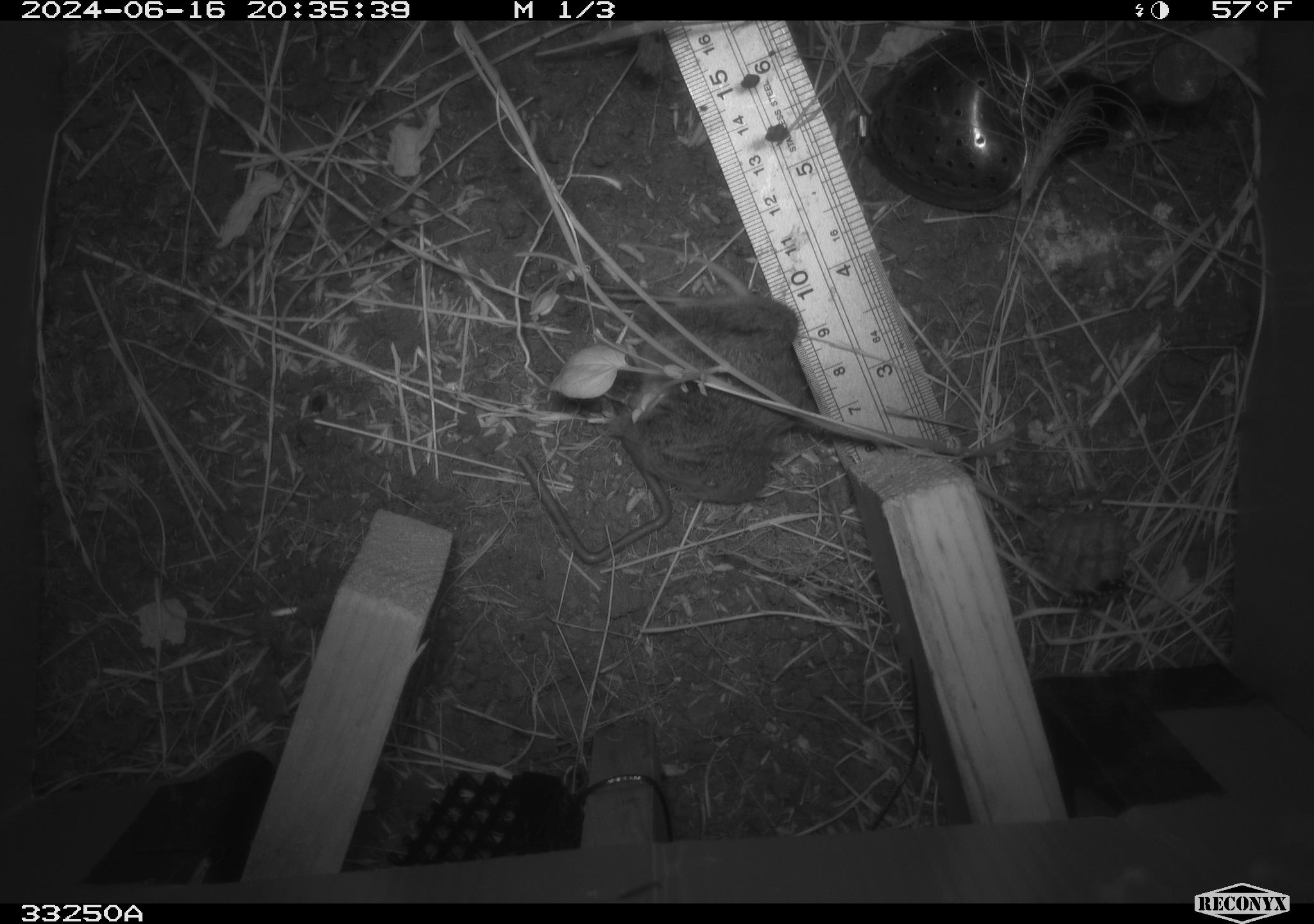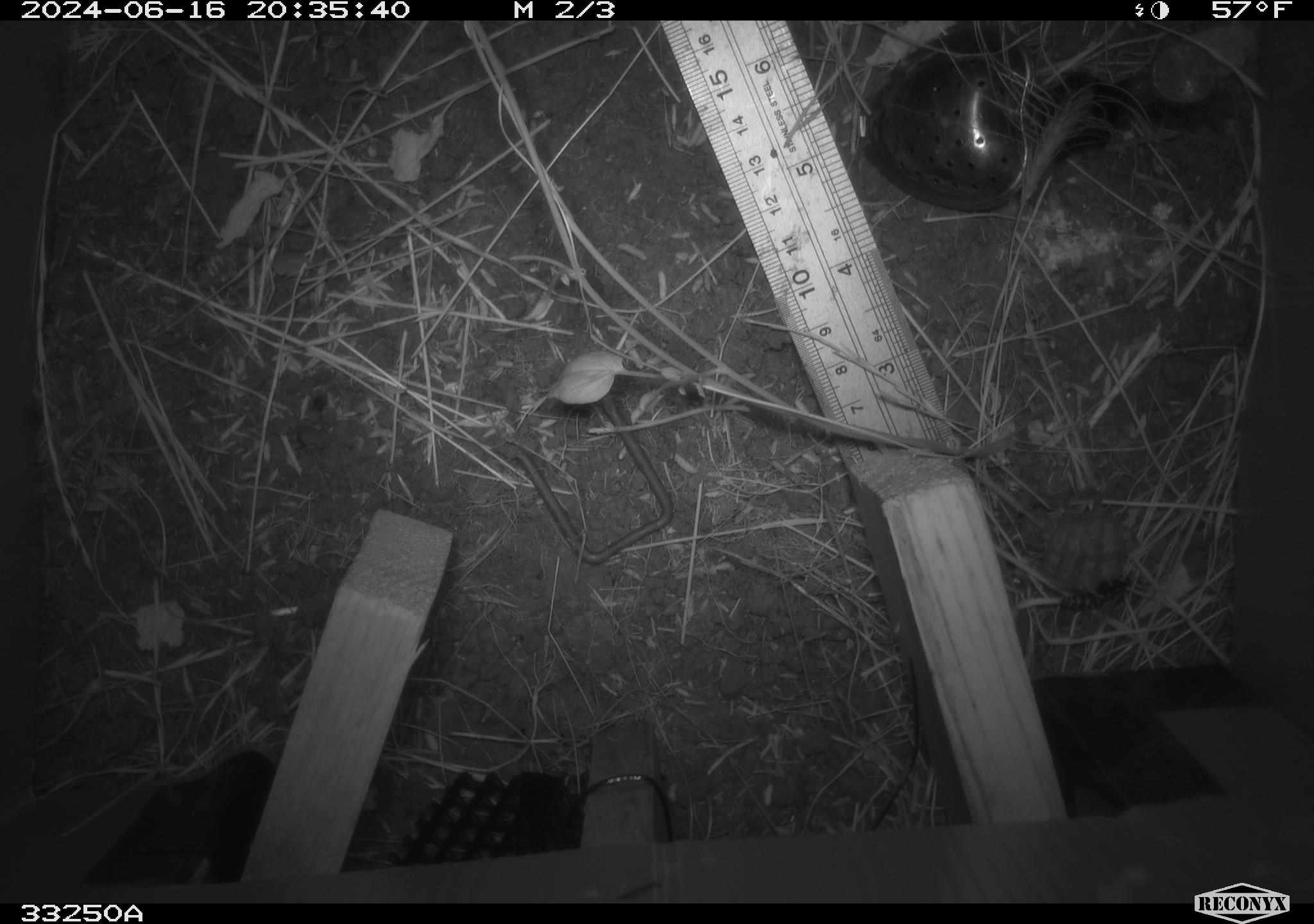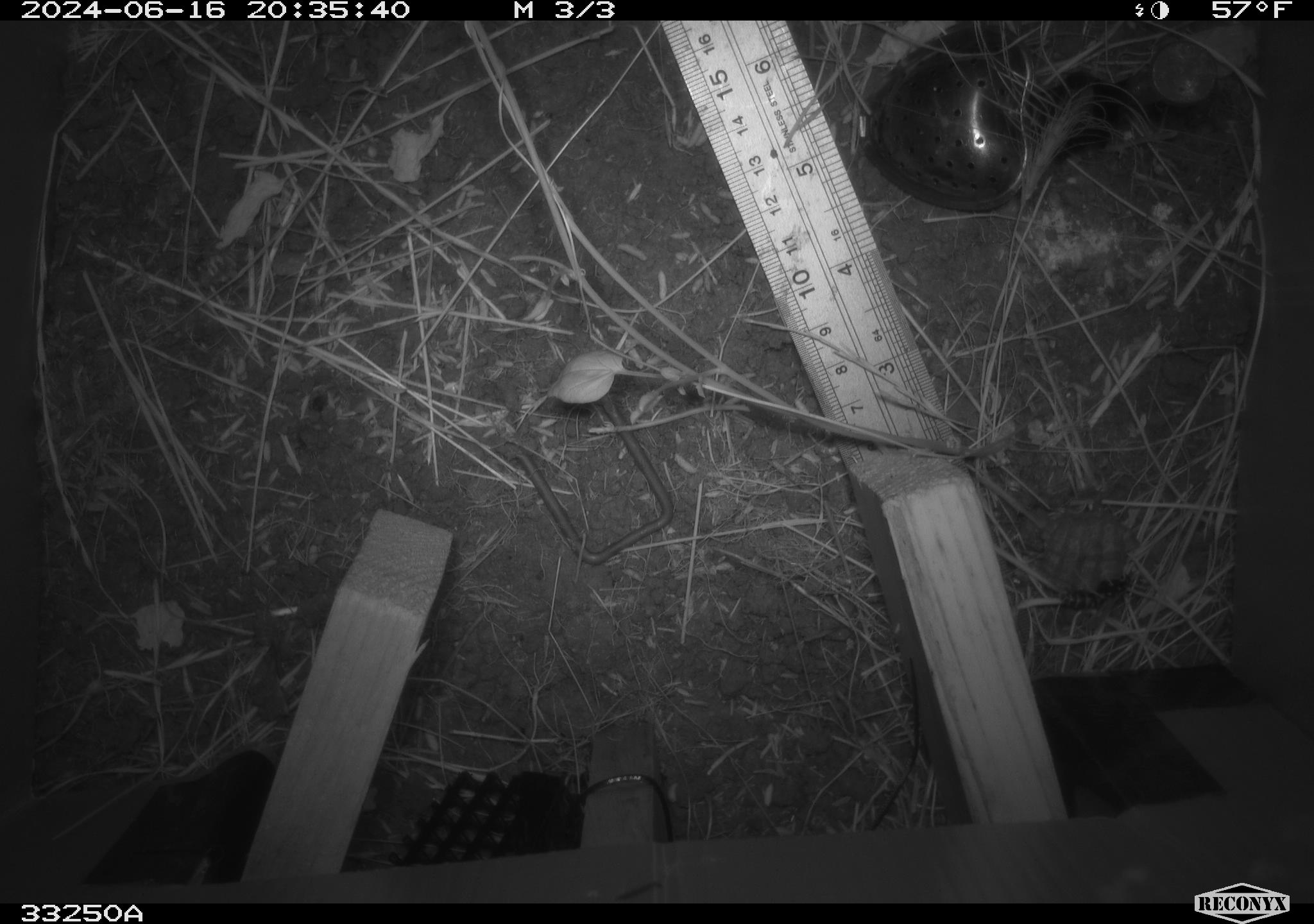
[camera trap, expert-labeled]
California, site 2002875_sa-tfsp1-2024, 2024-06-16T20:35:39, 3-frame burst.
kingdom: Animalia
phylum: Chordata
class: Mammalia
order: Rodentia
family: Cricetidae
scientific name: Arvicolinae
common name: voles, lemmings, and muskrats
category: arvicolinae subfamily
Arvicolinae subfamily (voles, lemmings, and muskrats) (Arvicolinae).